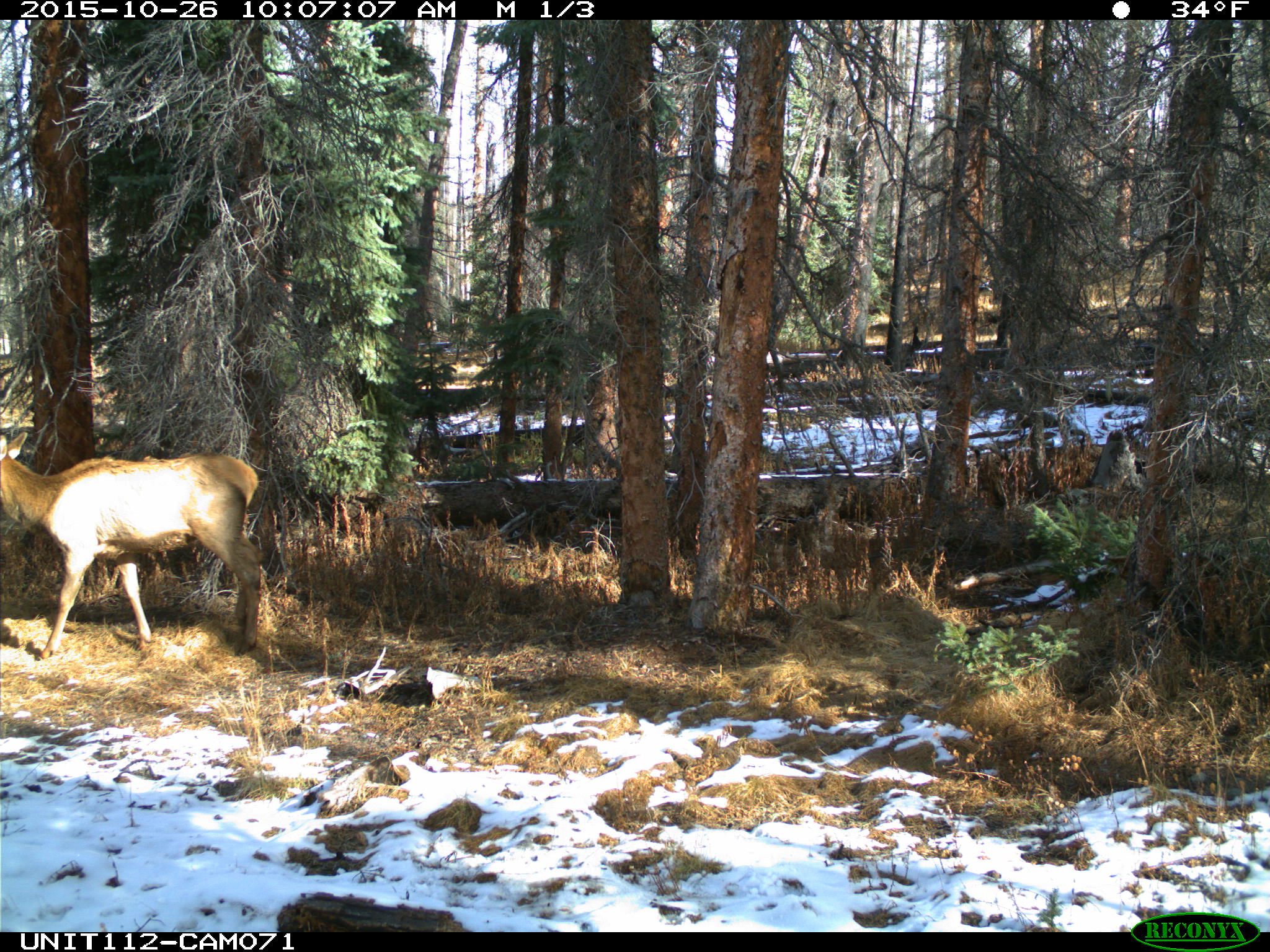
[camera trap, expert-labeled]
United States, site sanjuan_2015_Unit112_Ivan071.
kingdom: Animalia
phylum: Chordata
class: Mammalia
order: Artiodactyla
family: Cervidae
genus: Cervus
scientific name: Cervus elaphus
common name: red deer